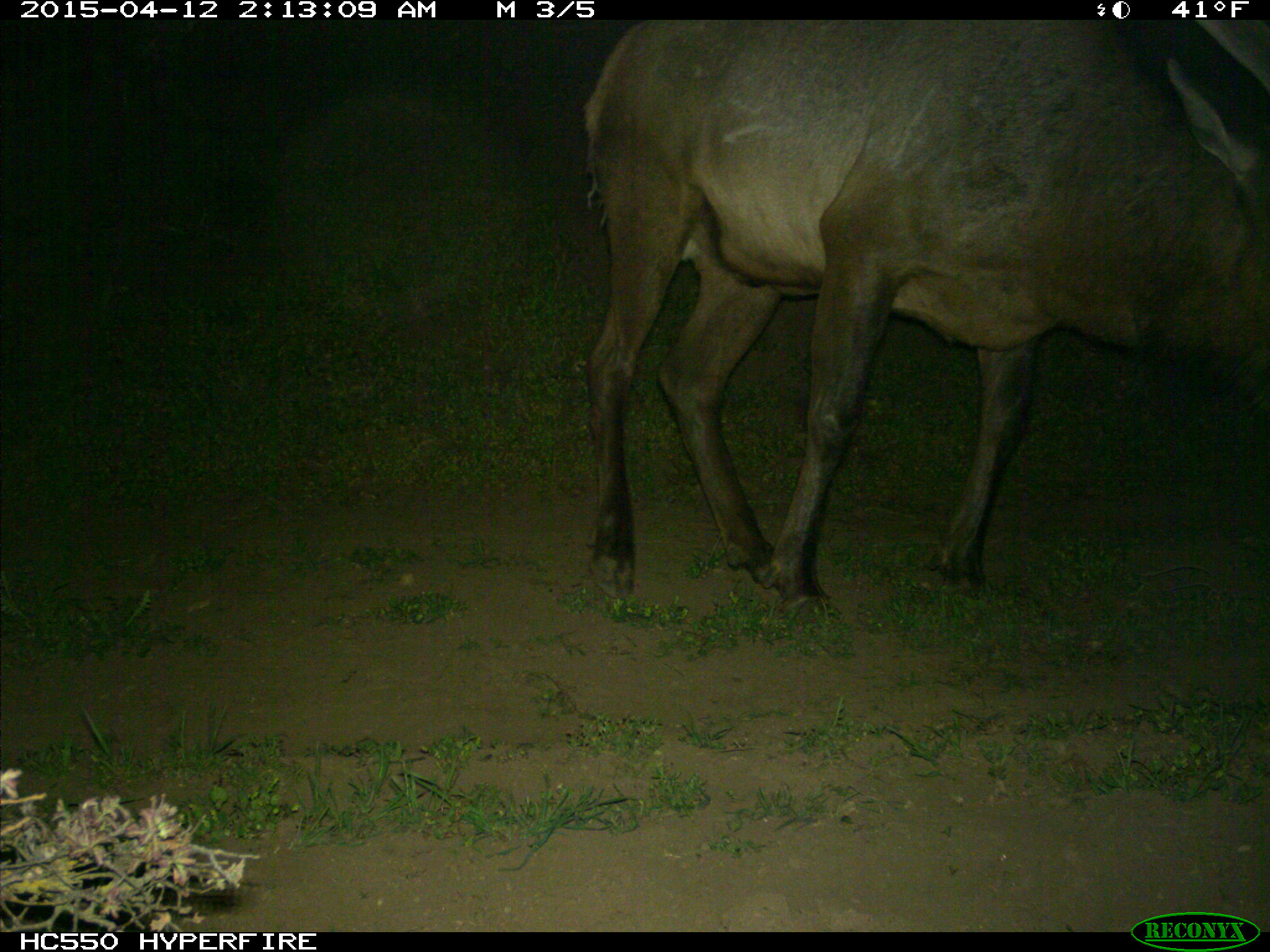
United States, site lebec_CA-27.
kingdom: Animalia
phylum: Chordata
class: Mammalia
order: Artiodactyla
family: Cervidae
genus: Cervus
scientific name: Cervus canadensis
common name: elk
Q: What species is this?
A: Cervus canadensis (elk).